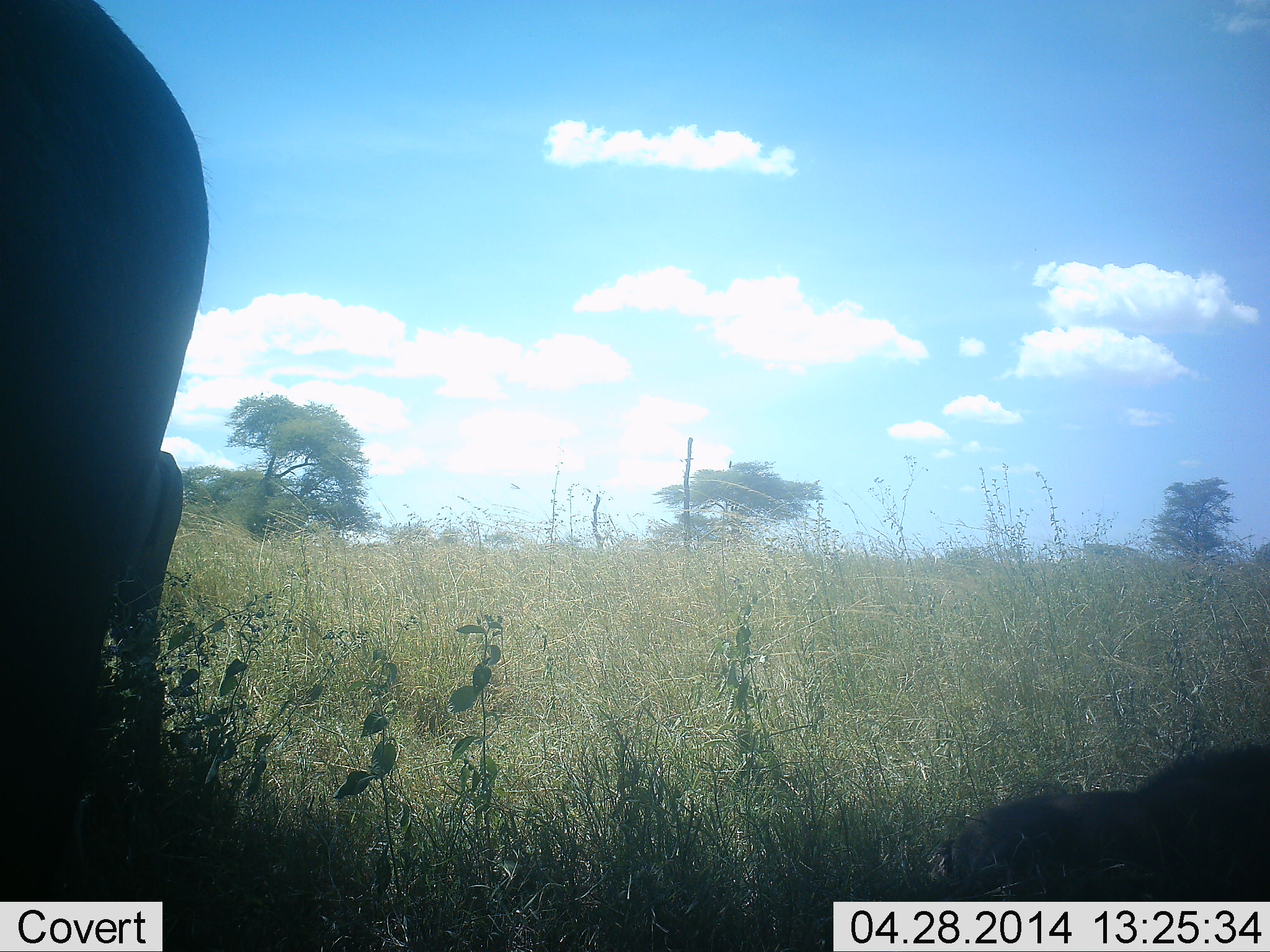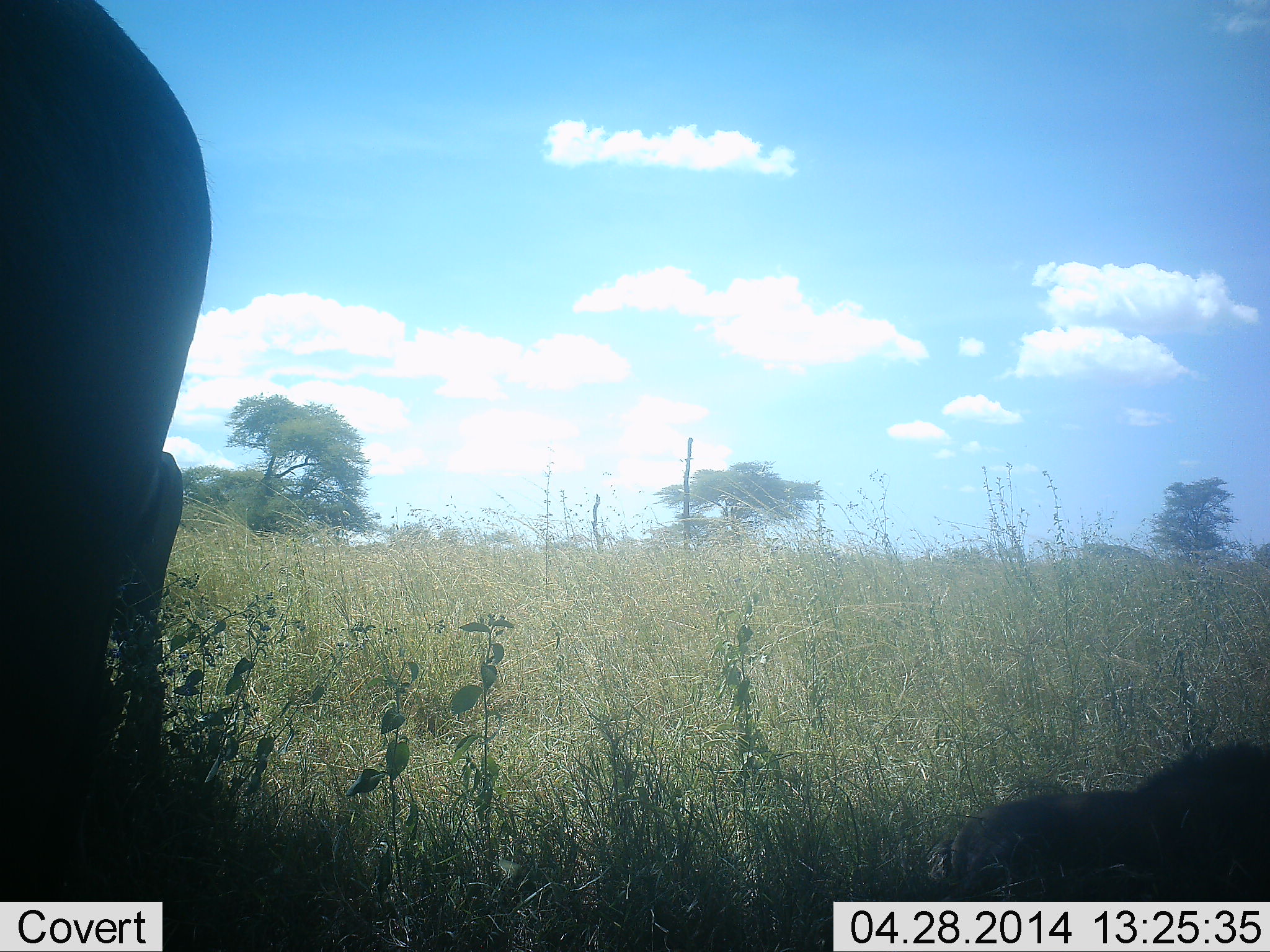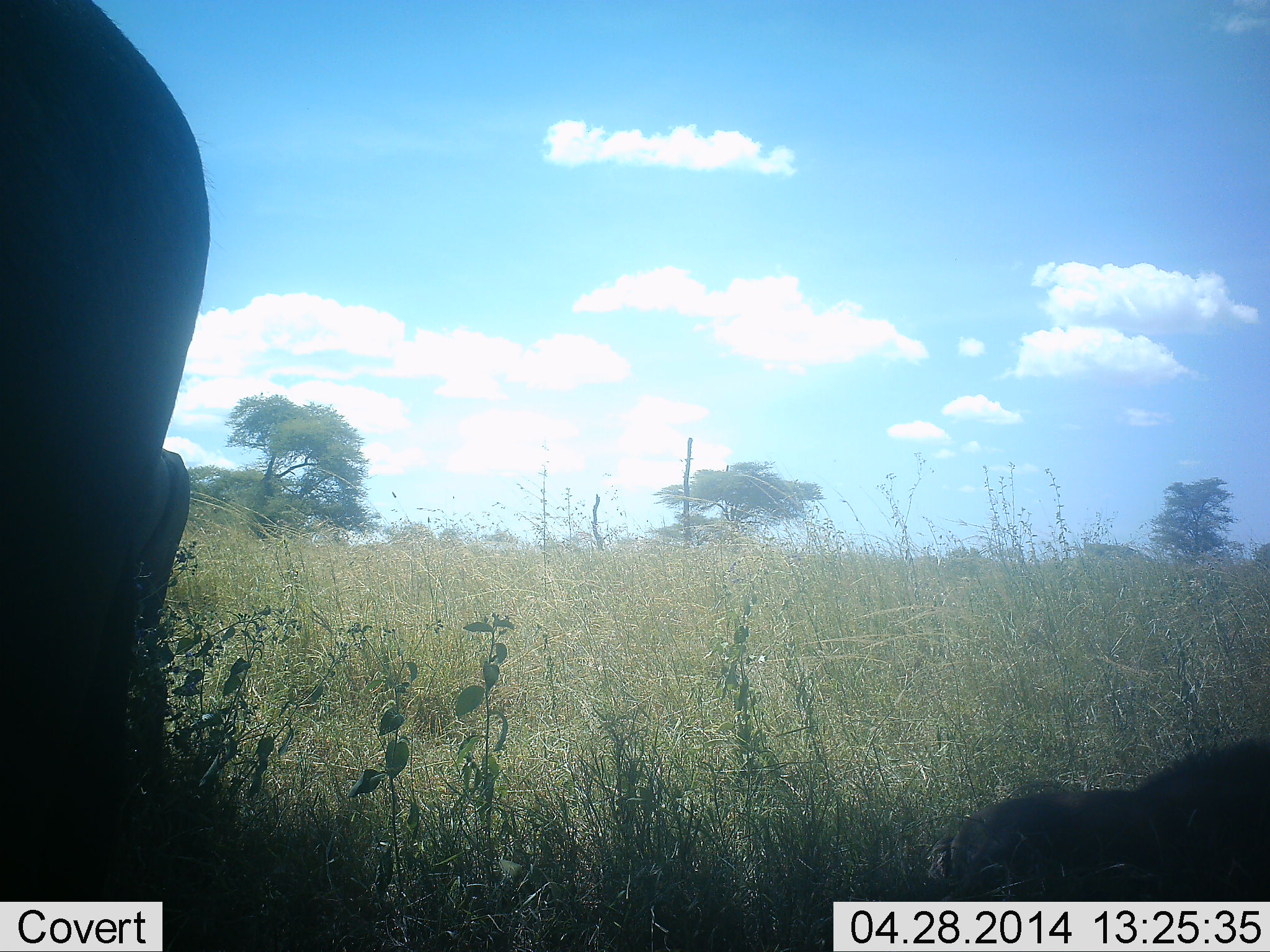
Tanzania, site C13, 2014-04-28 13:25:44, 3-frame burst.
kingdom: Animalia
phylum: Chordata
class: Mammalia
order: Artiodactyla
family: Bovidae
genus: Connochaetes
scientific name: Connochaetes taurinus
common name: blue wildebeest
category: wildebeest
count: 3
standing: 89%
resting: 100%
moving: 0%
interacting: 0%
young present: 11%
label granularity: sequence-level